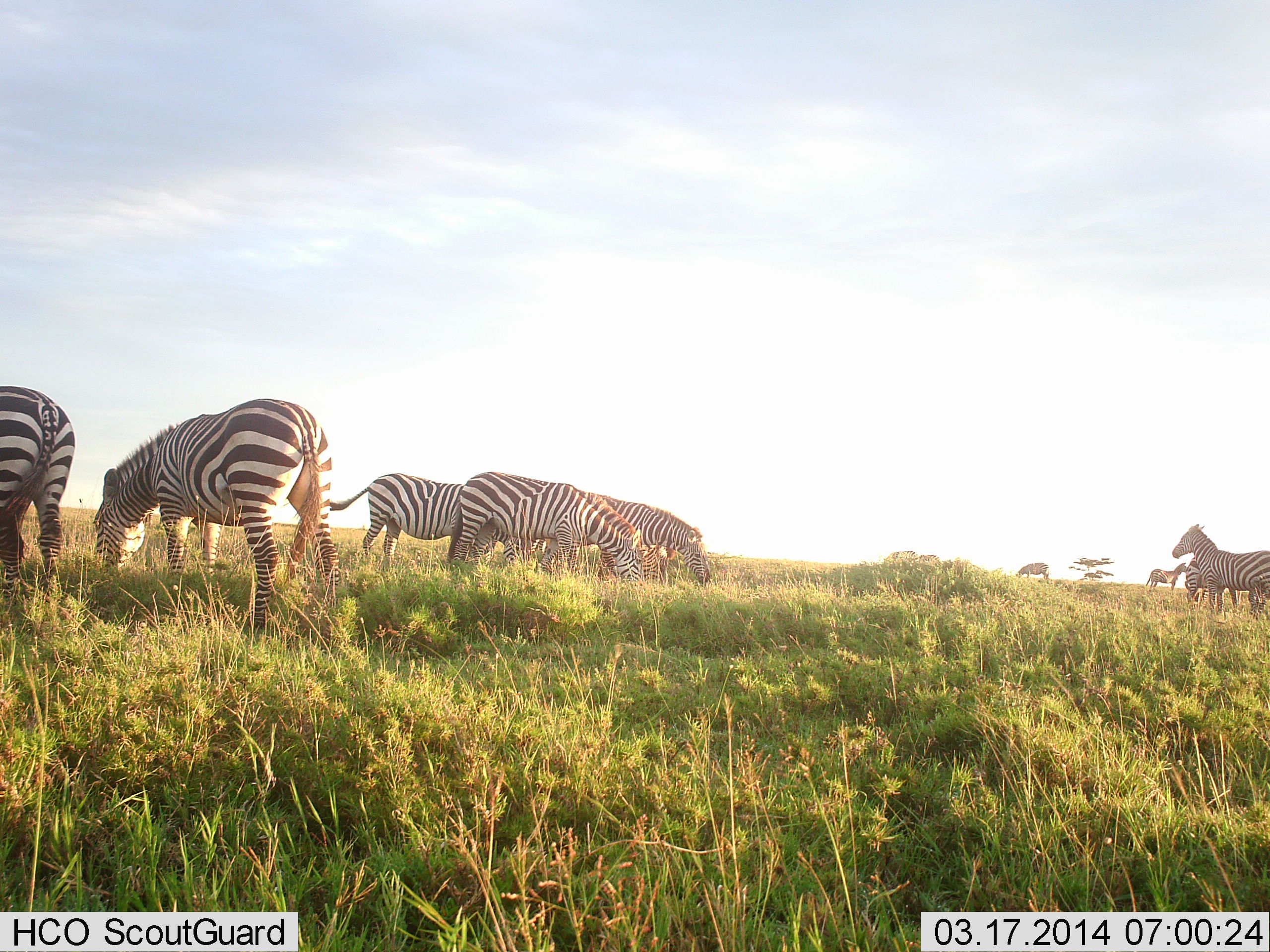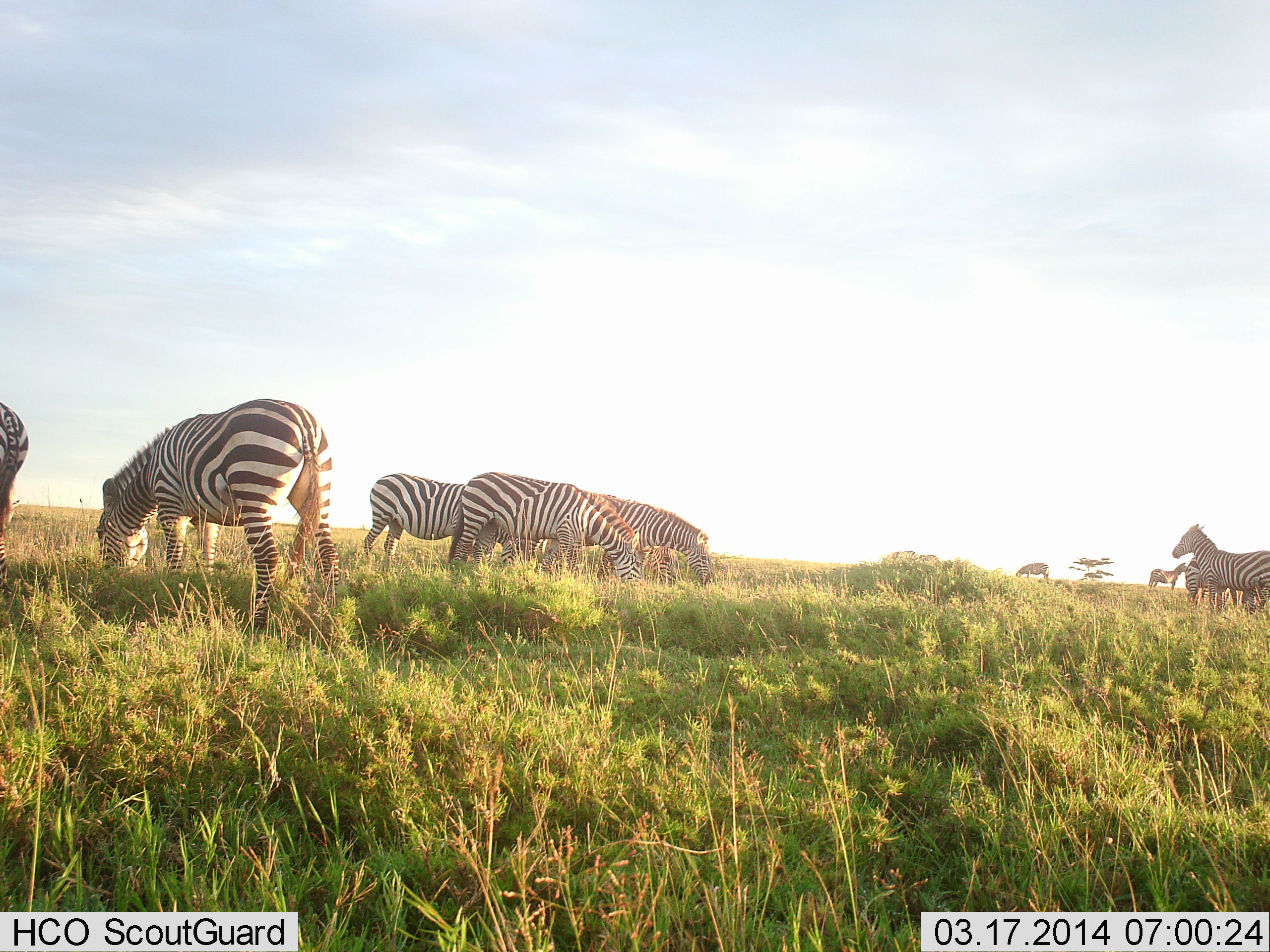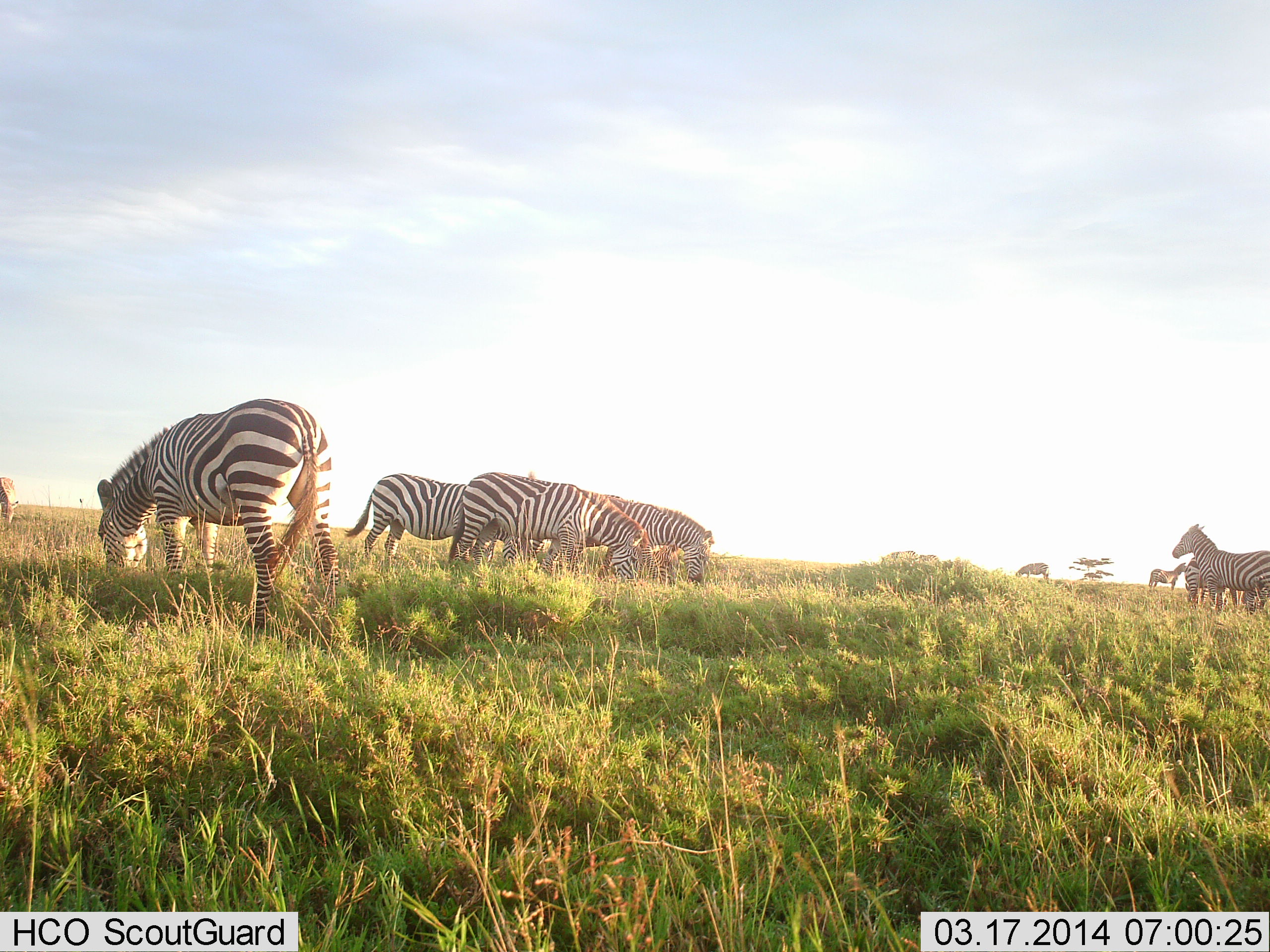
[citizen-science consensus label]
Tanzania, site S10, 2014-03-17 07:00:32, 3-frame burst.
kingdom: Animalia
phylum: Chordata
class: Mammalia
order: Perissodactyla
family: Equidae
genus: Equus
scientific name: Equus quagga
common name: plains zebra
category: zebra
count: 10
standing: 80%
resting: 0%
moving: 20%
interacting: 10%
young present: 10%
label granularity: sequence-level